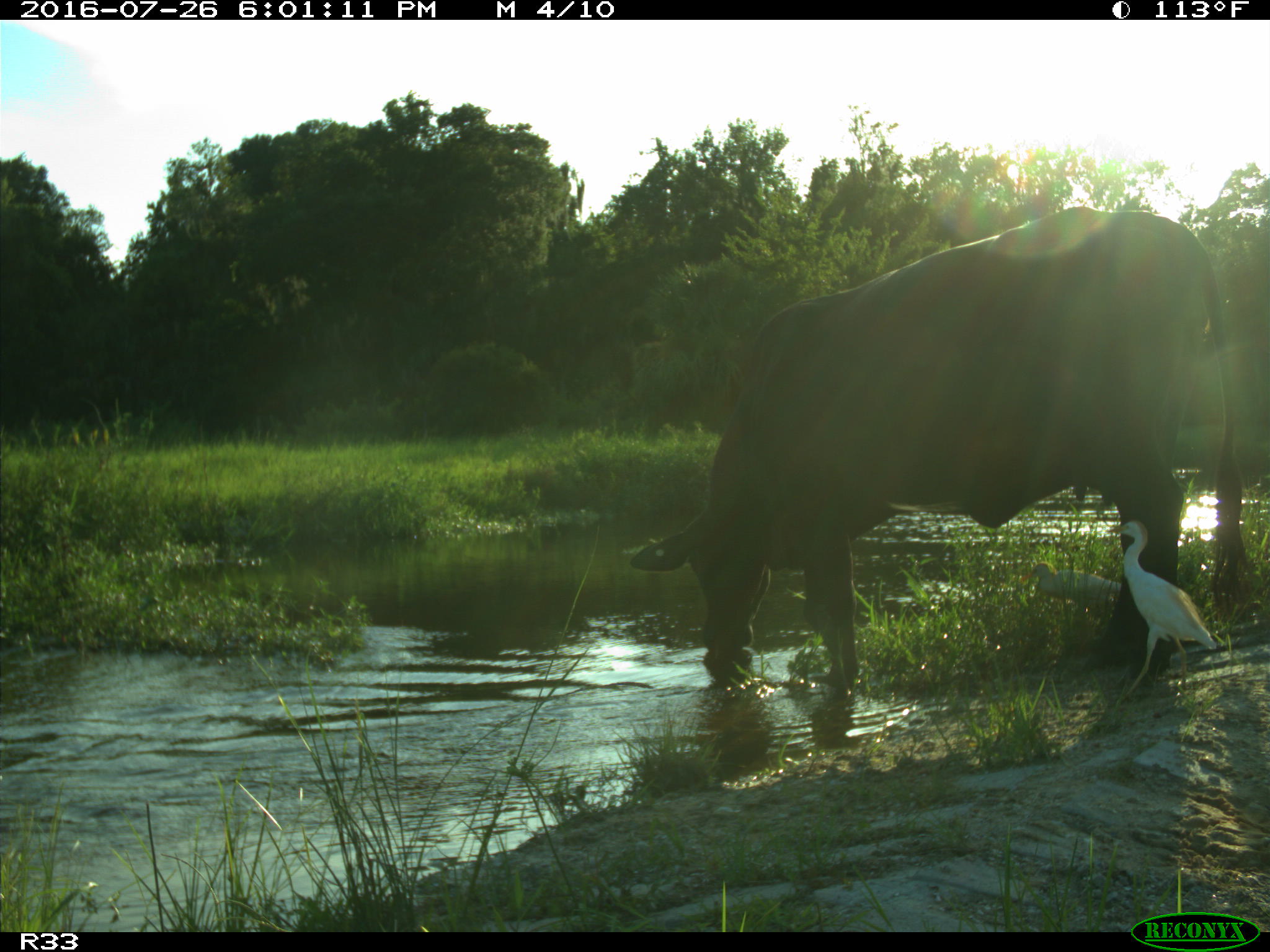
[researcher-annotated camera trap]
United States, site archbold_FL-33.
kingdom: Animalia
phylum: Chordata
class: Mammalia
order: Artiodactyla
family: Bovidae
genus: Bos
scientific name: Bos taurus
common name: domestic cow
Bos taurus (domestic cow).